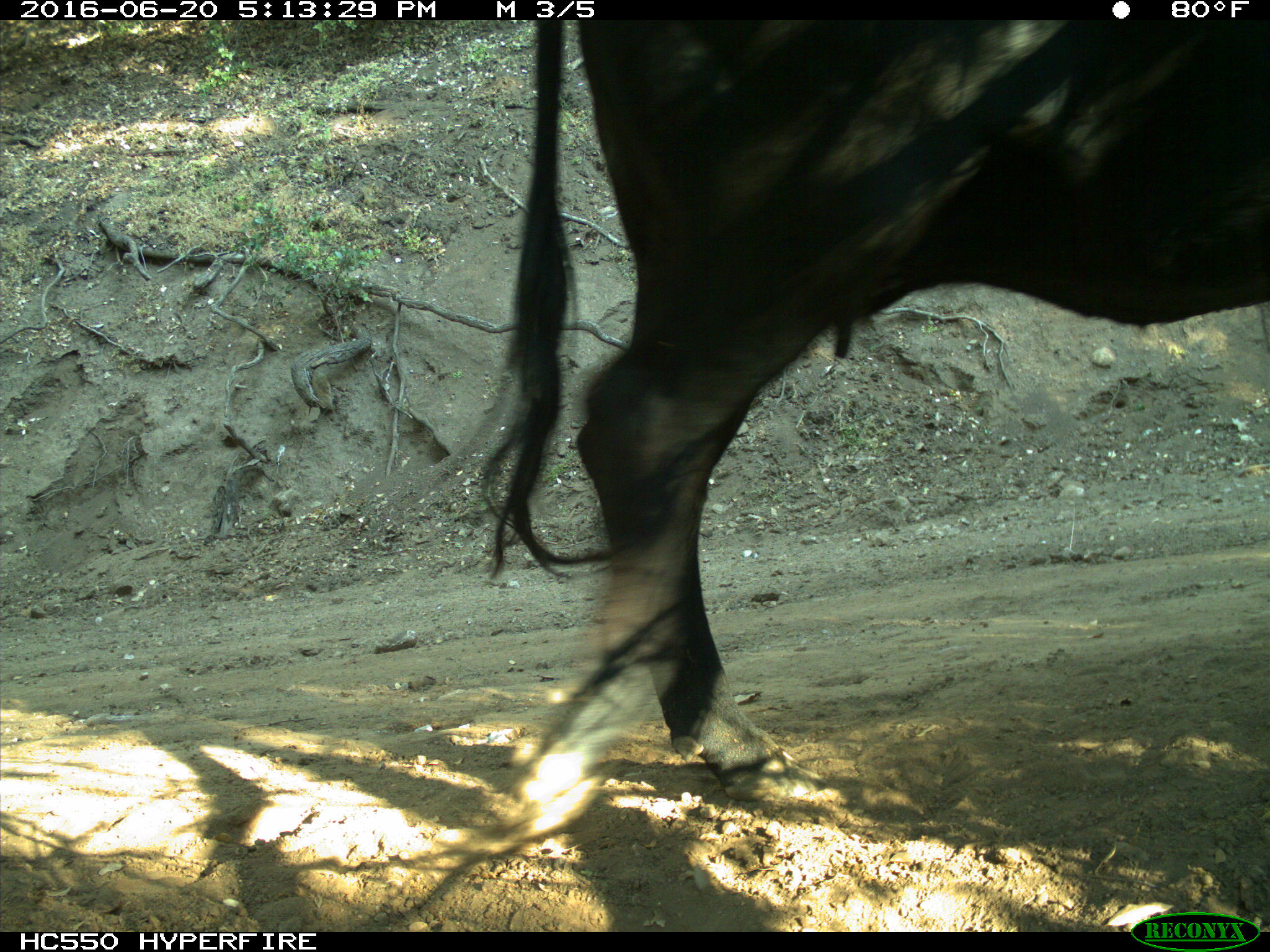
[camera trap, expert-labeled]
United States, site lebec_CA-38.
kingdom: Animalia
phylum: Chordata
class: Mammalia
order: Artiodactyla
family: Bovidae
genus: Bos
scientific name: Bos taurus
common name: domestic cow